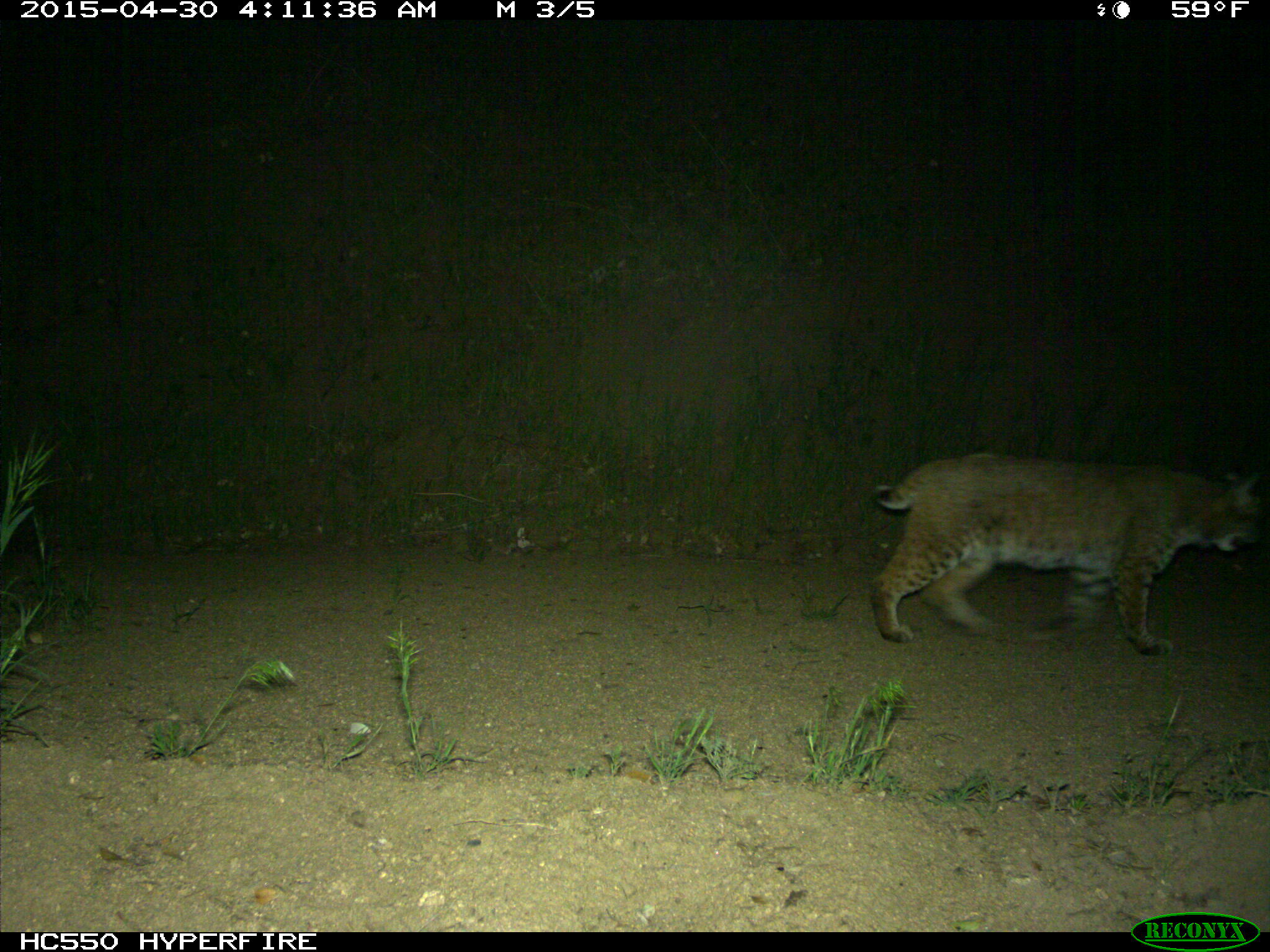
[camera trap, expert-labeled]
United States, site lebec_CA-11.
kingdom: Animalia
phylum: Chordata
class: Mammalia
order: Carnivora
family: Felidae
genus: Lynx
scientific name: Lynx rufus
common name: bobcat